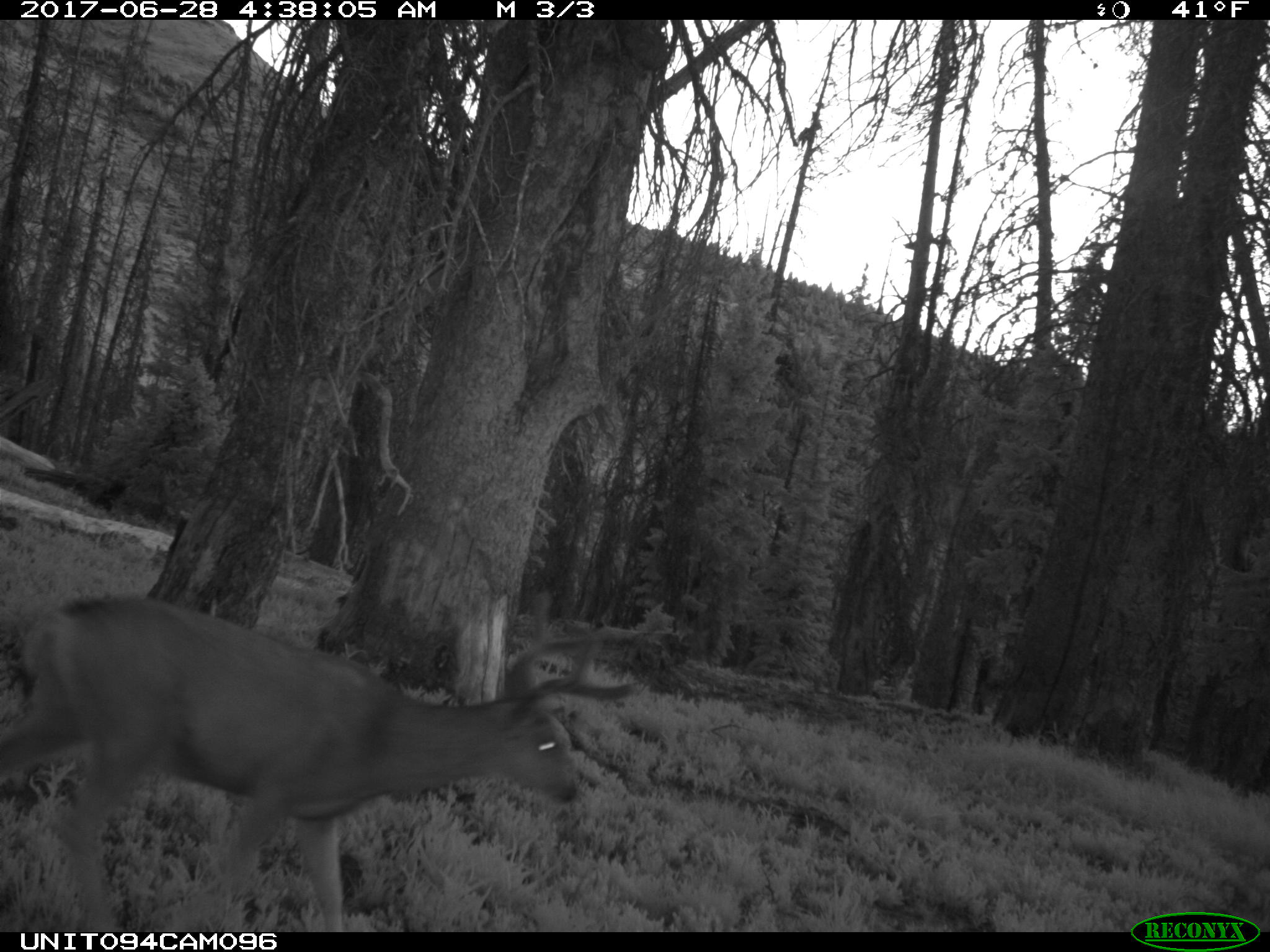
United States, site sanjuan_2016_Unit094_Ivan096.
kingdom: Animalia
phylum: Chordata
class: Mammalia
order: Artiodactyla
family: Cervidae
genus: Odocoileus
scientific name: Odocoileus hemionus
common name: mule deer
Odocoileus hemionus (mule deer).